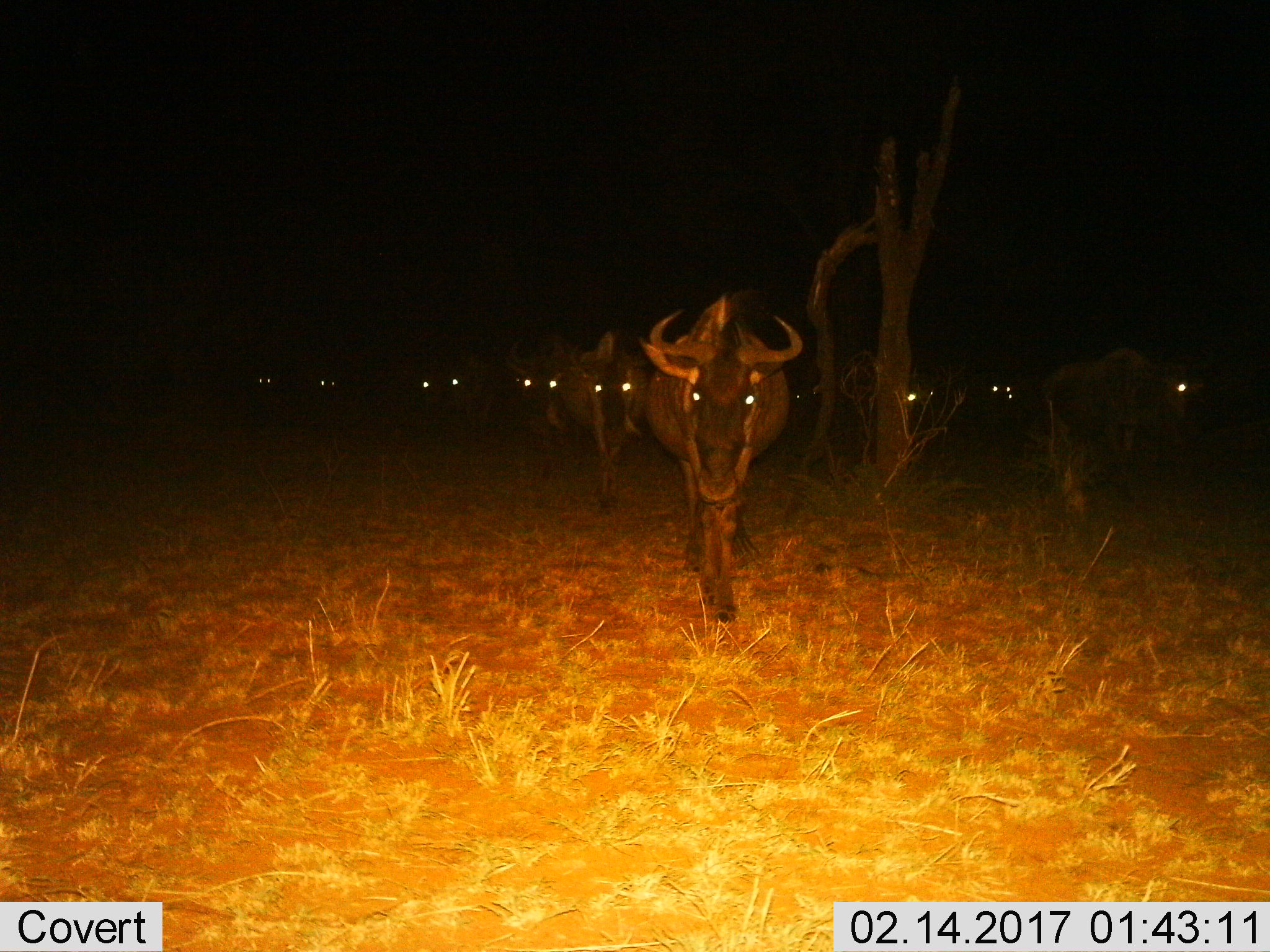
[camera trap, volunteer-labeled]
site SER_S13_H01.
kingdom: Animalia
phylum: Chordata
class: Mammalia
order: Artiodactyla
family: Bovidae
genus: Connochaetes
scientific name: Connochaetes taurinus taurinus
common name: blue wildebeest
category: wildebeestblue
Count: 11-50.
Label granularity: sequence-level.